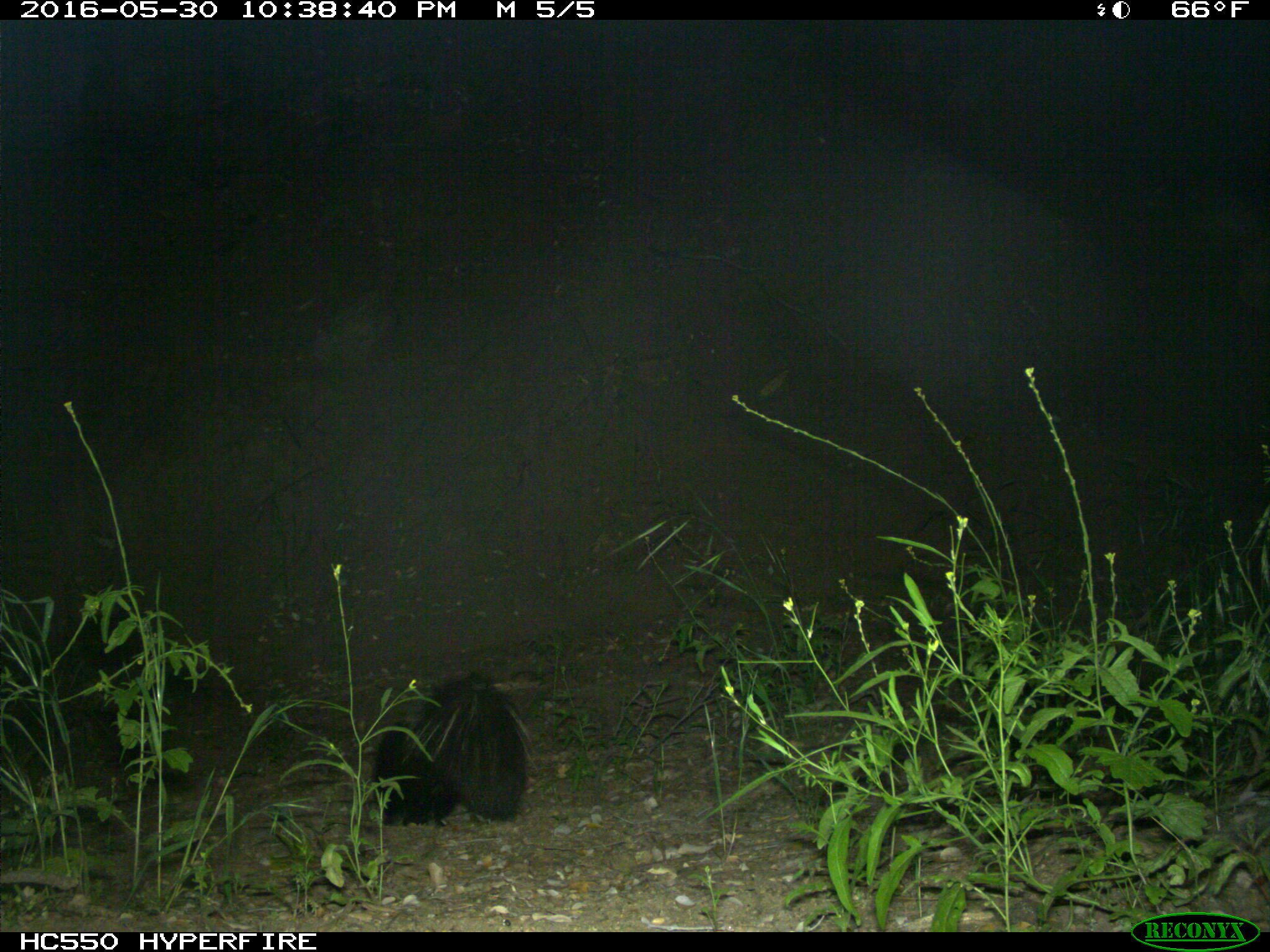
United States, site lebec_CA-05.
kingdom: Animalia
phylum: Chordata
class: Mammalia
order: Carnivora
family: Mephitidae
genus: Mephitis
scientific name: Mephitis mephitis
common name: striped skunk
Mephitis mephitis (striped skunk).